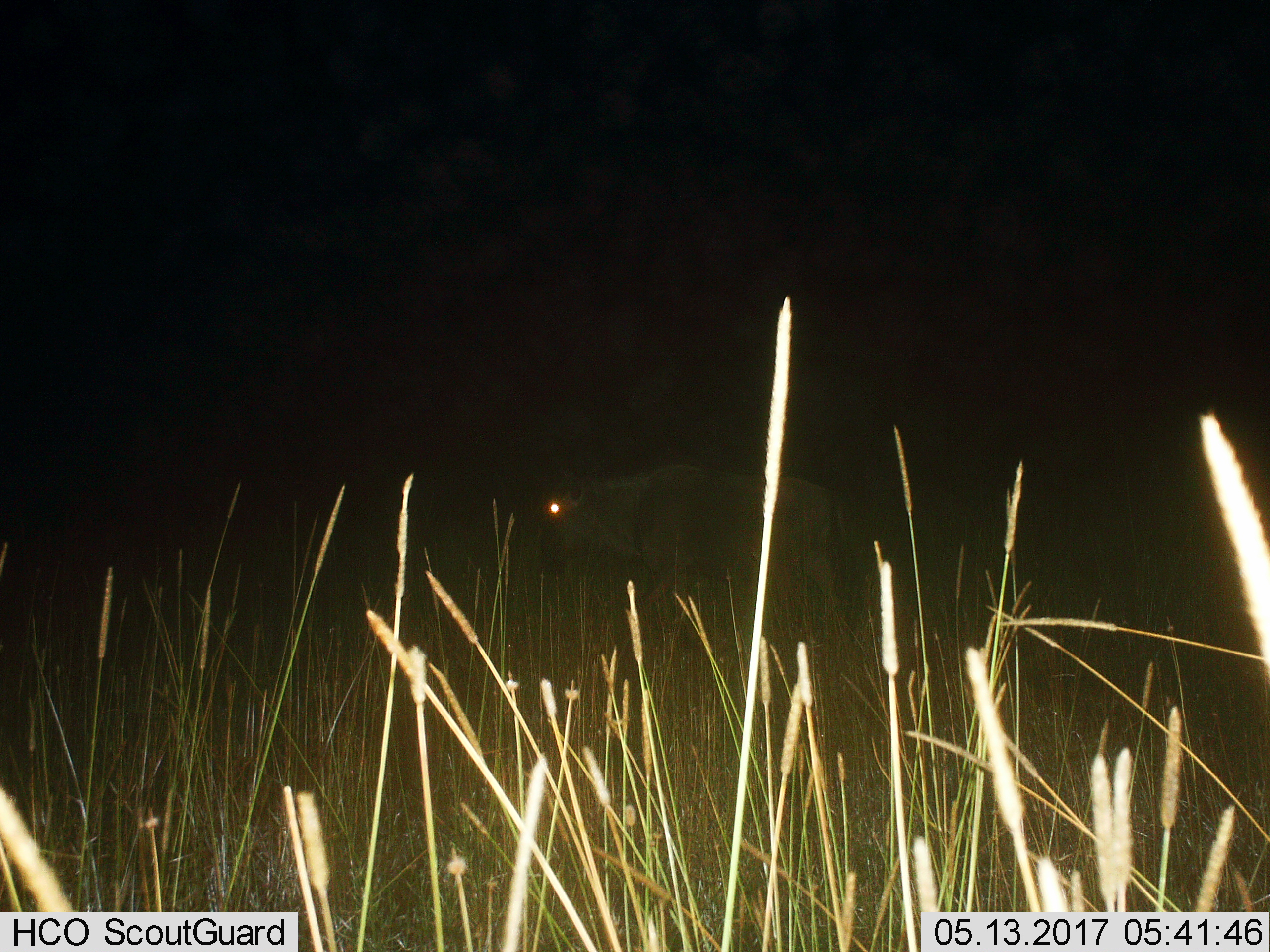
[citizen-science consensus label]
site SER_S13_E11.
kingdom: Animalia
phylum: Chordata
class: Mammalia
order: Artiodactyla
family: Bovidae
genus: Connochaetes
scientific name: Connochaetes taurinus taurinus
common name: blue wildebeest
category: wildebeestblue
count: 1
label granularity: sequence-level